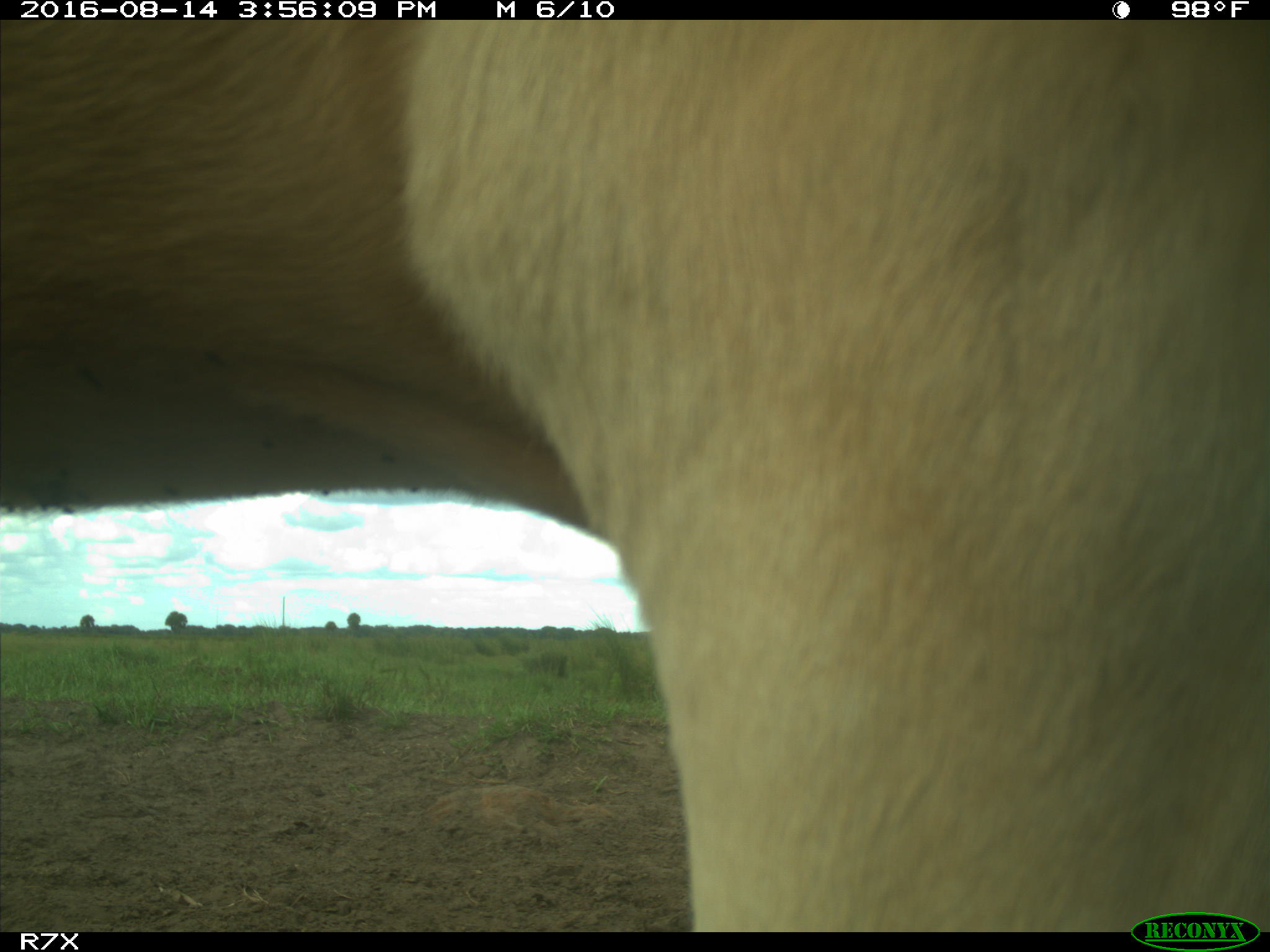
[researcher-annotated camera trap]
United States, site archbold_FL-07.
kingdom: Animalia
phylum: Chordata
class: Mammalia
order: Artiodactyla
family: Bovidae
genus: Bos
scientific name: Bos taurus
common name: domestic cow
Bos taurus (domestic cow).